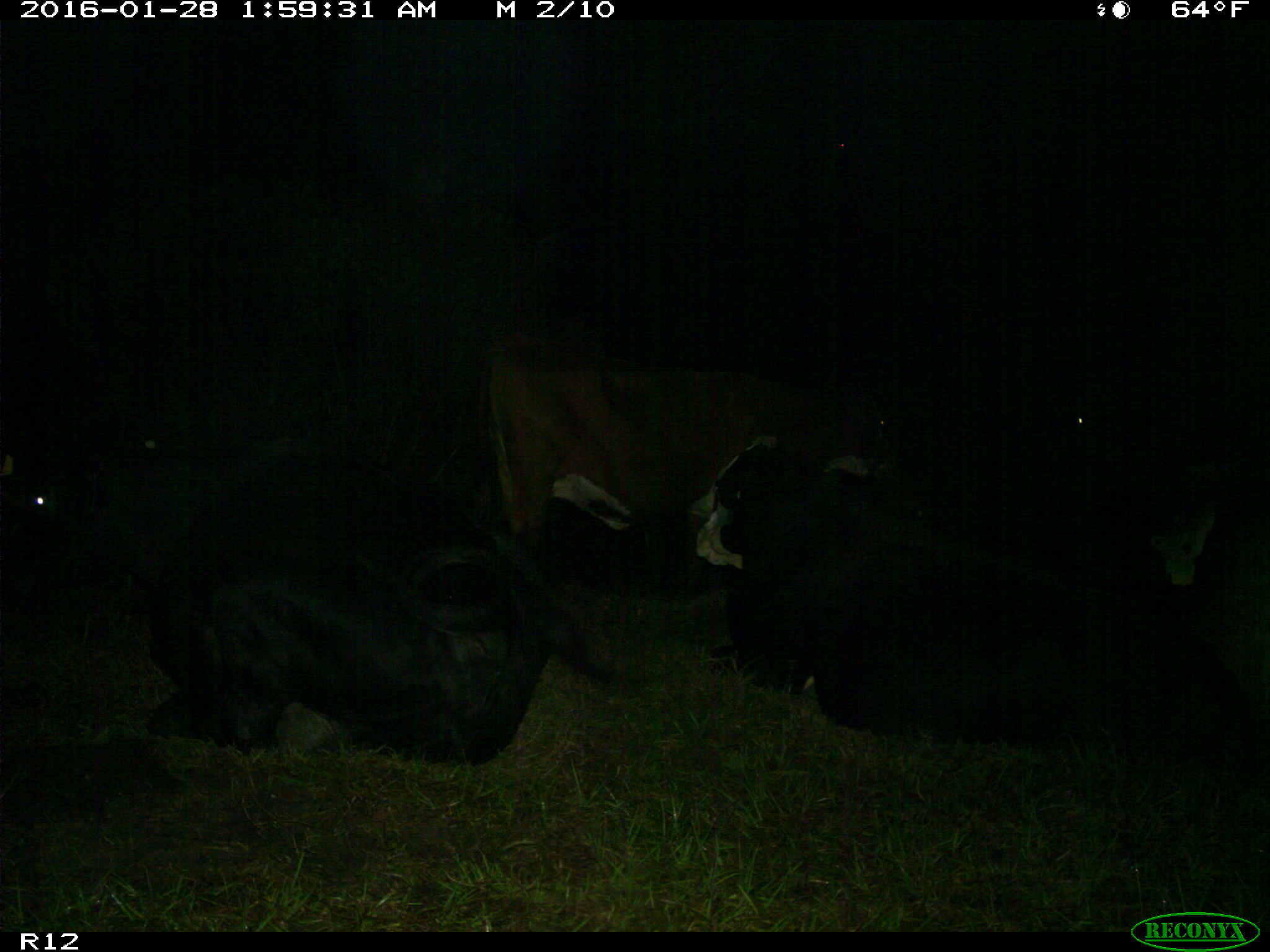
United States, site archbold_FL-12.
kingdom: Animalia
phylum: Chordata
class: Mammalia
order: Artiodactyla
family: Bovidae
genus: Bos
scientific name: Bos taurus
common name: domestic cow